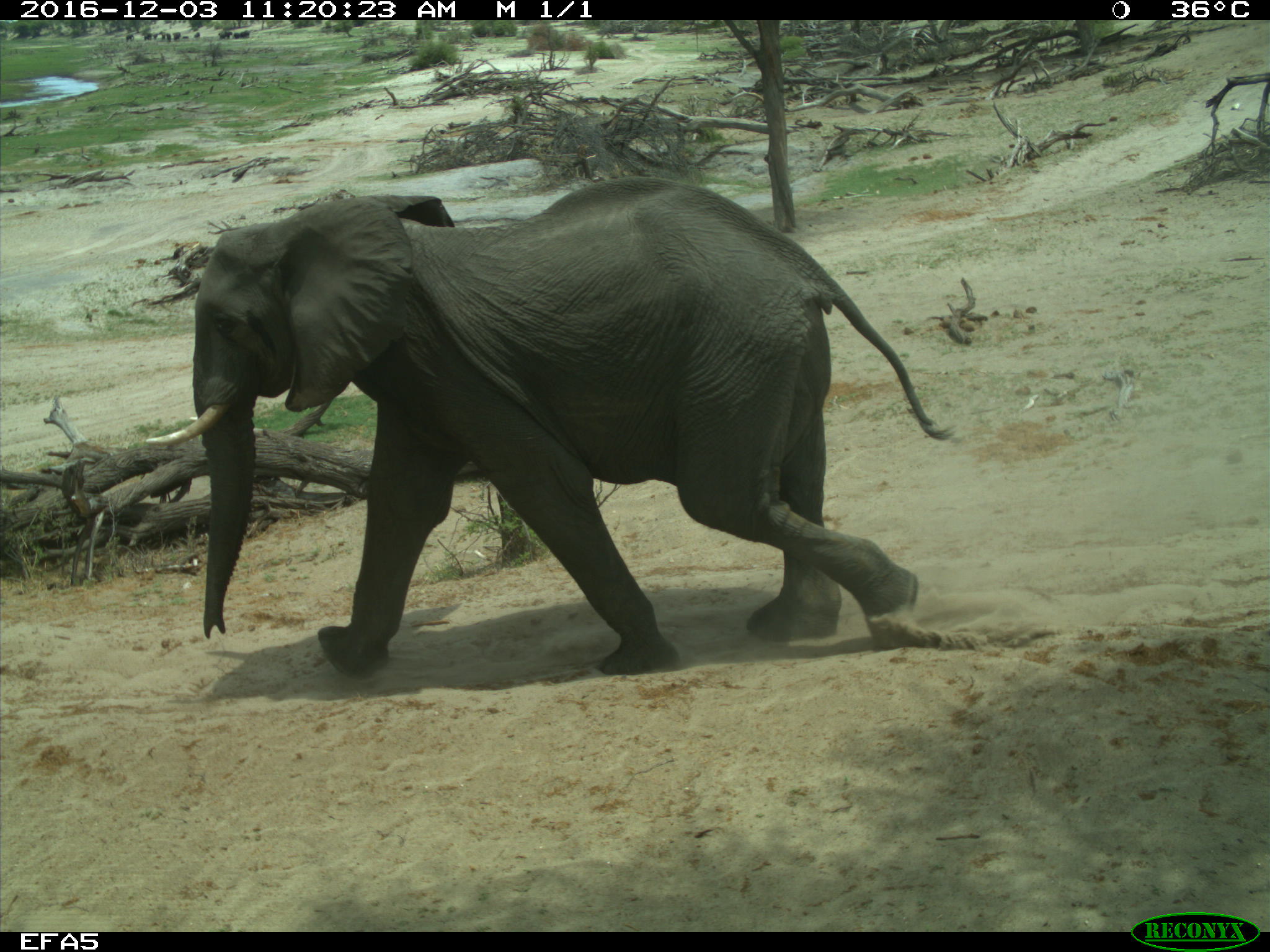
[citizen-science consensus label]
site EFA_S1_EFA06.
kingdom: Animalia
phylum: Chordata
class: Mammalia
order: Proboscidea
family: Elephantidae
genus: Loxodonta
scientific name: Loxodonta africana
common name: african bush elephant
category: elephant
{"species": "elephant (african bush elephant) (Loxodonta africana)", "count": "1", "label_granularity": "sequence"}